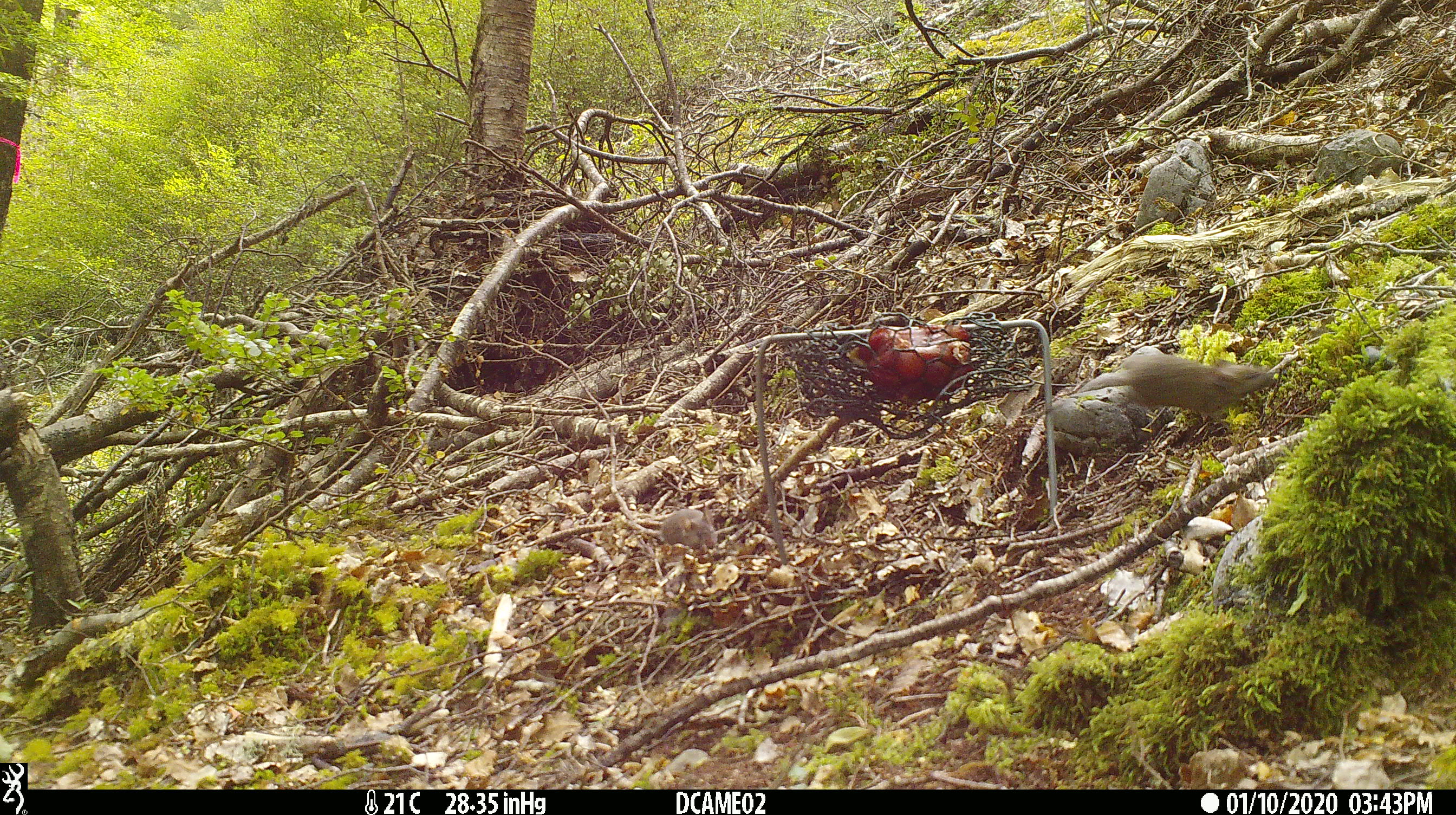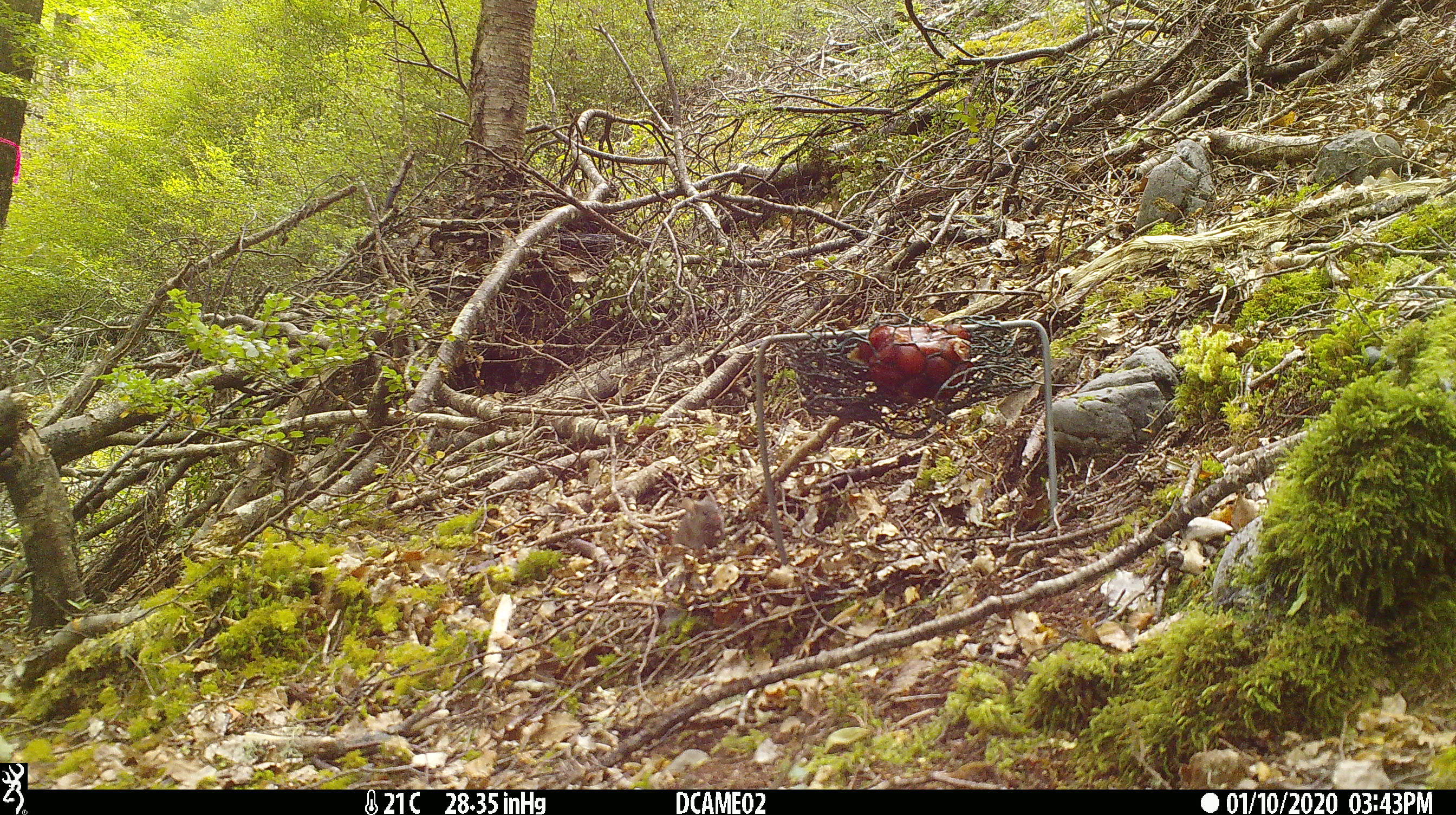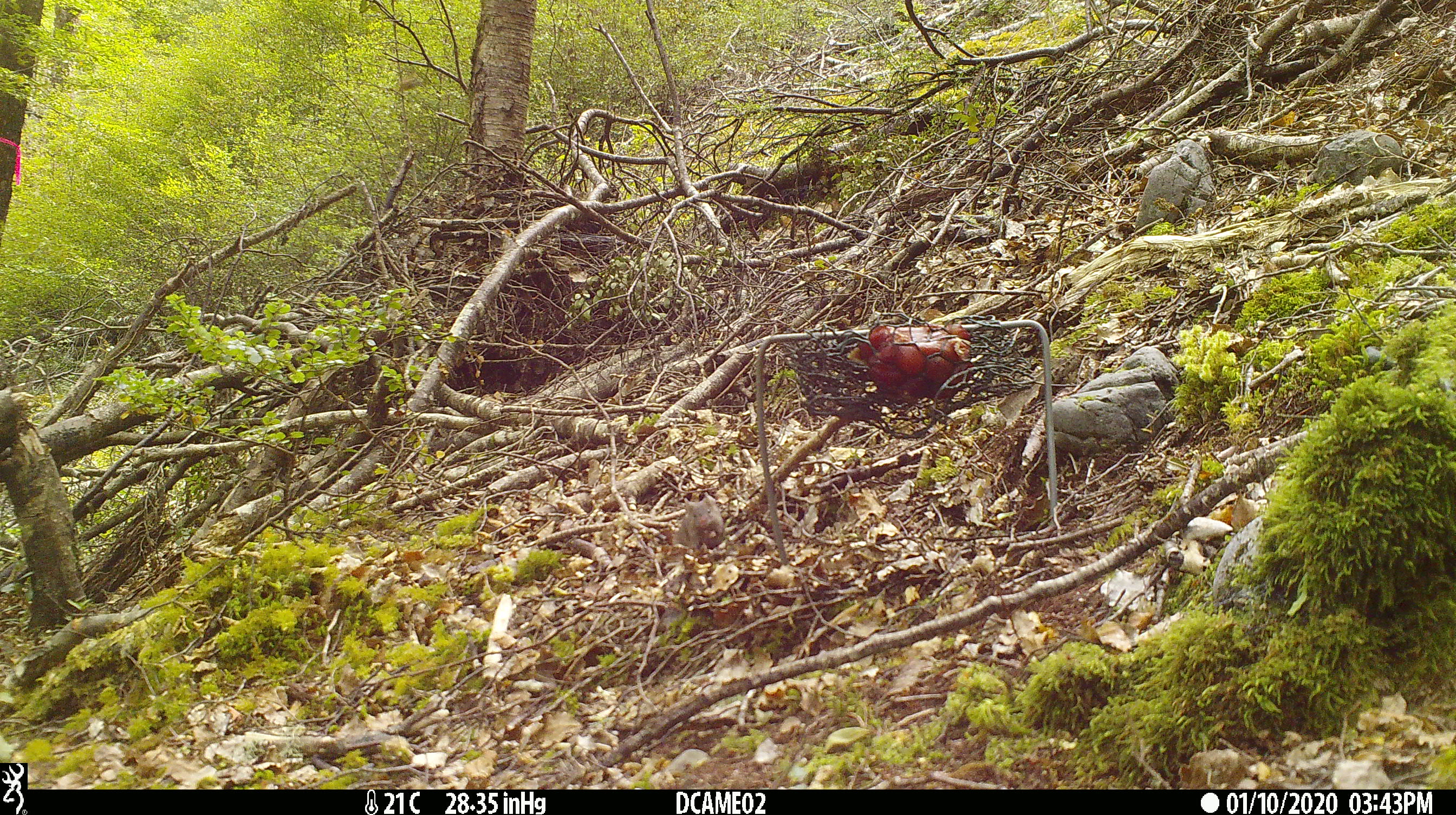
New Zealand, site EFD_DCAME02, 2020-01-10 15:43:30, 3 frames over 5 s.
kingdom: Animalia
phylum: Chordata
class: Mammalia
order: Rodentia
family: Muridae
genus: Mus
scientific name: Mus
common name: mouse